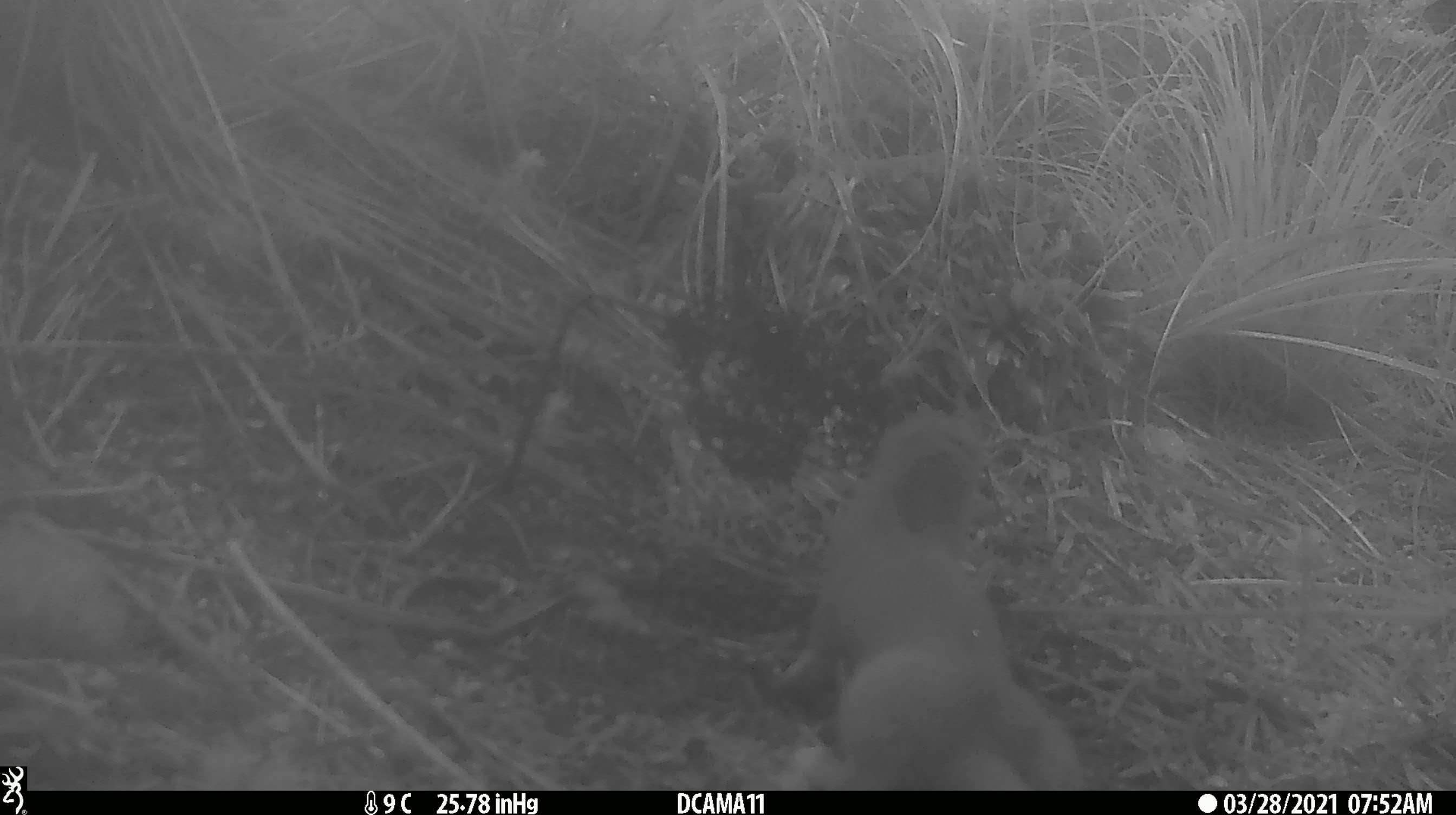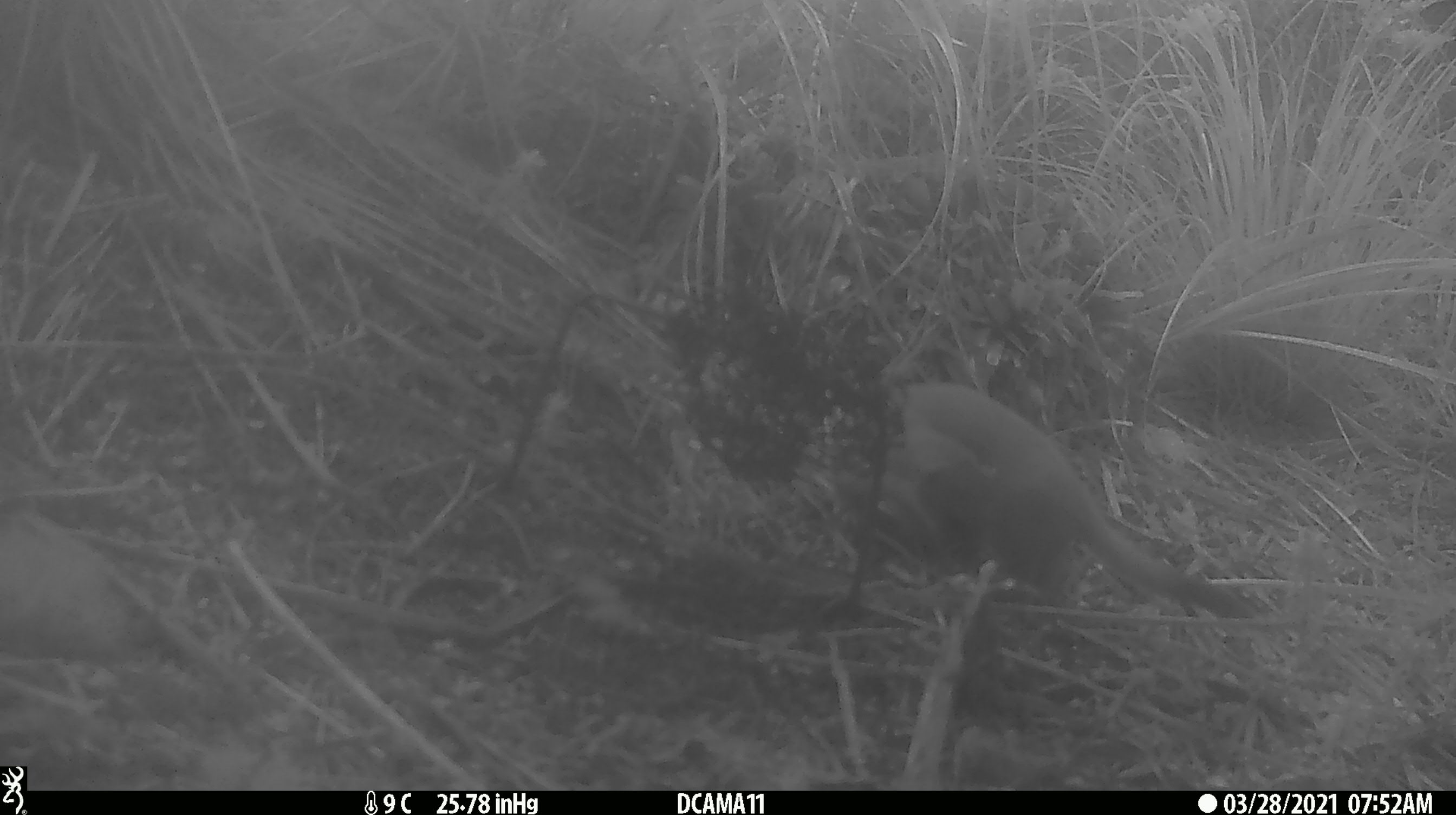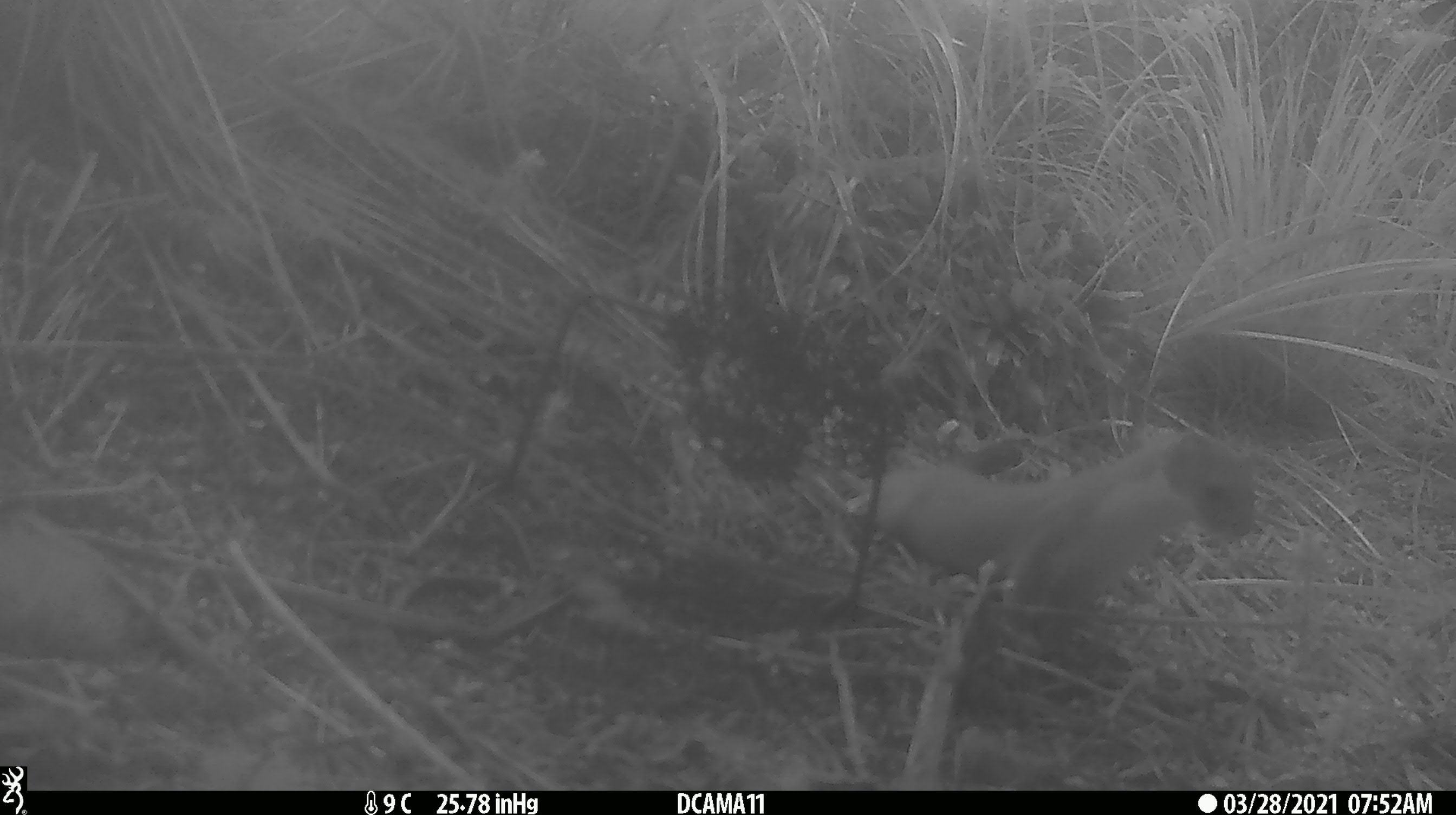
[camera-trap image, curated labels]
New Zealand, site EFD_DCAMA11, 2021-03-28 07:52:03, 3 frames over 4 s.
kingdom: Animalia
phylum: Chordata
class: Mammalia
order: Carnivora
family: Mustelidae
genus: Mustela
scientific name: Mustela erminea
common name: stoat